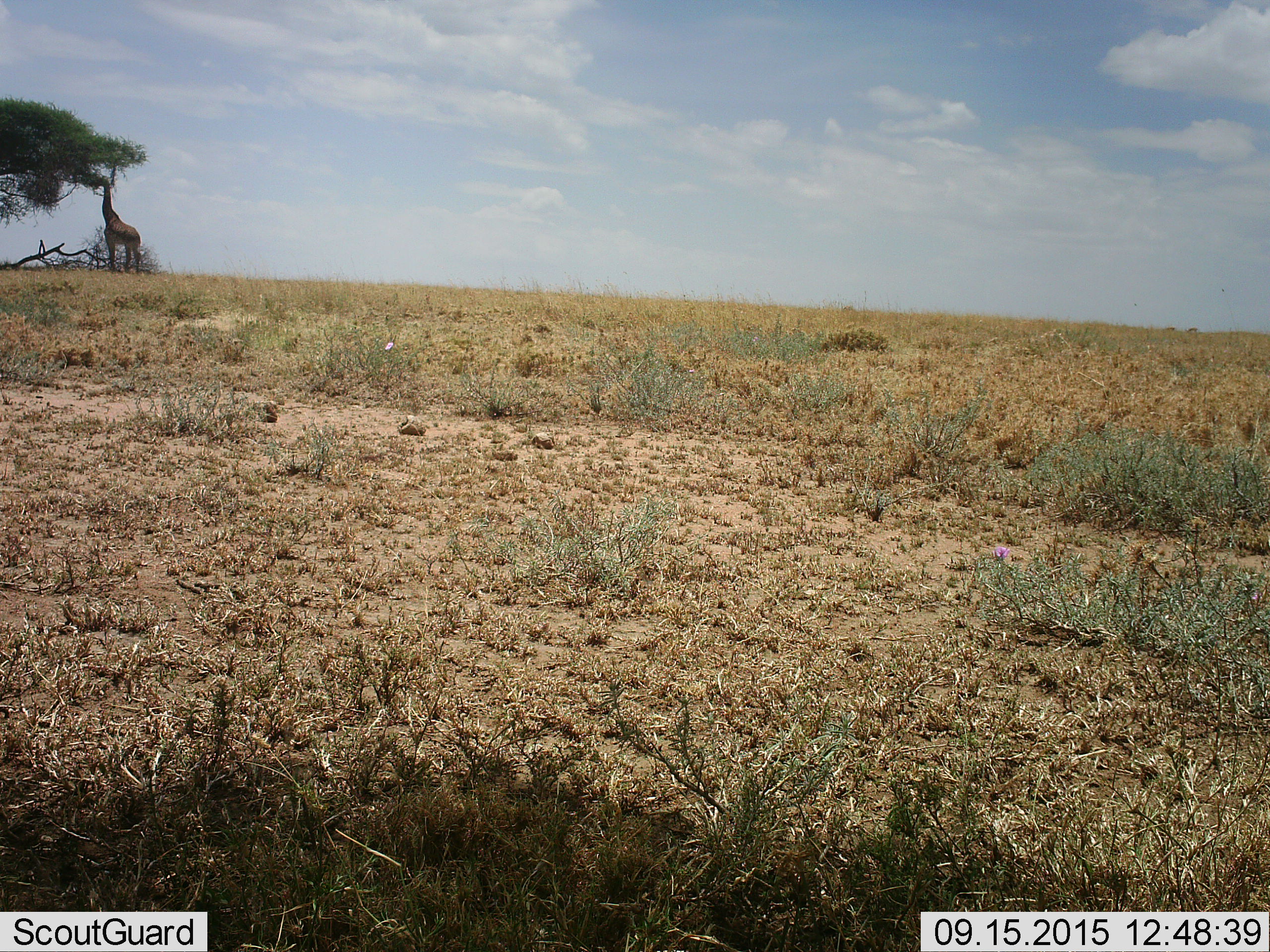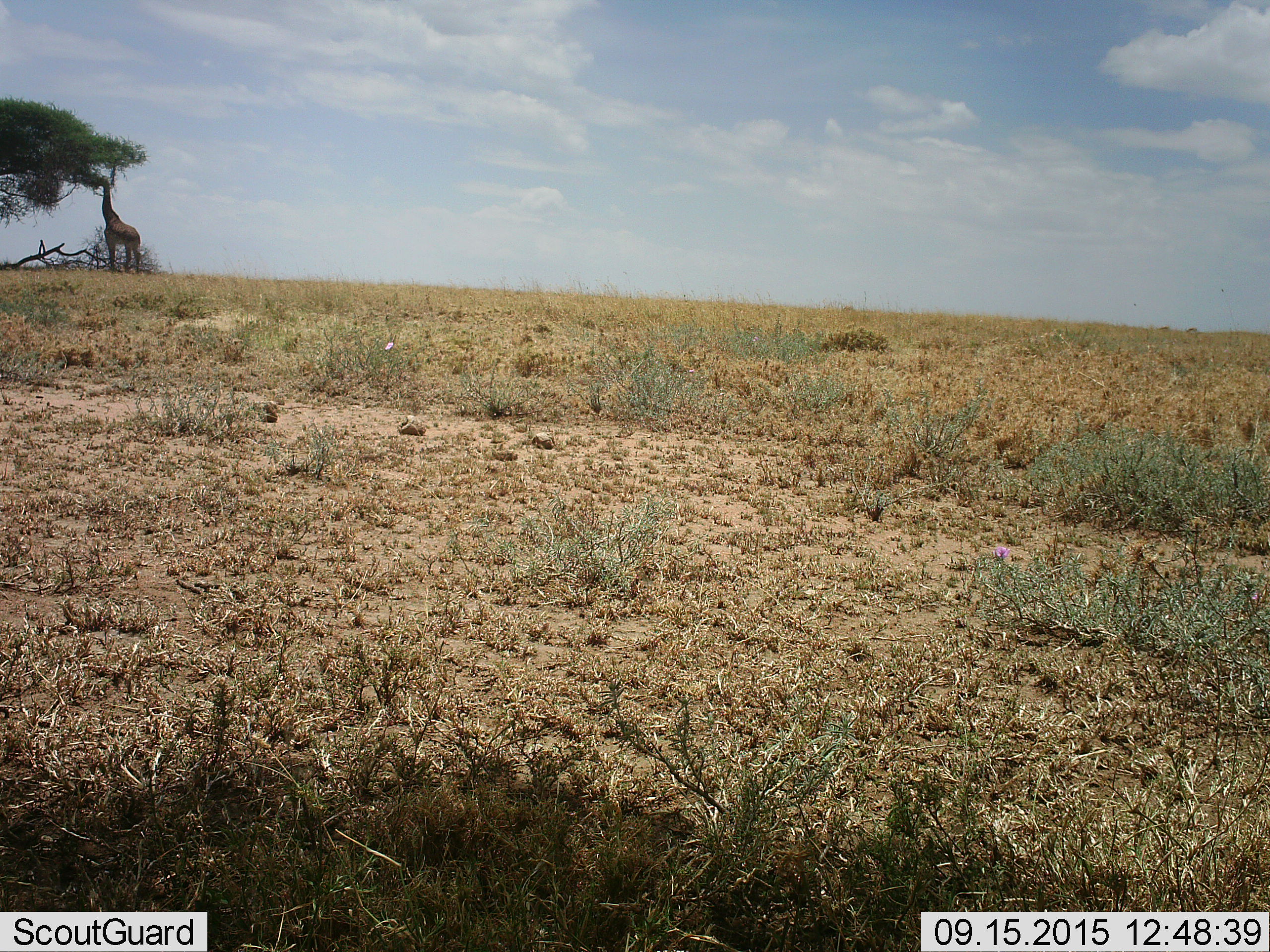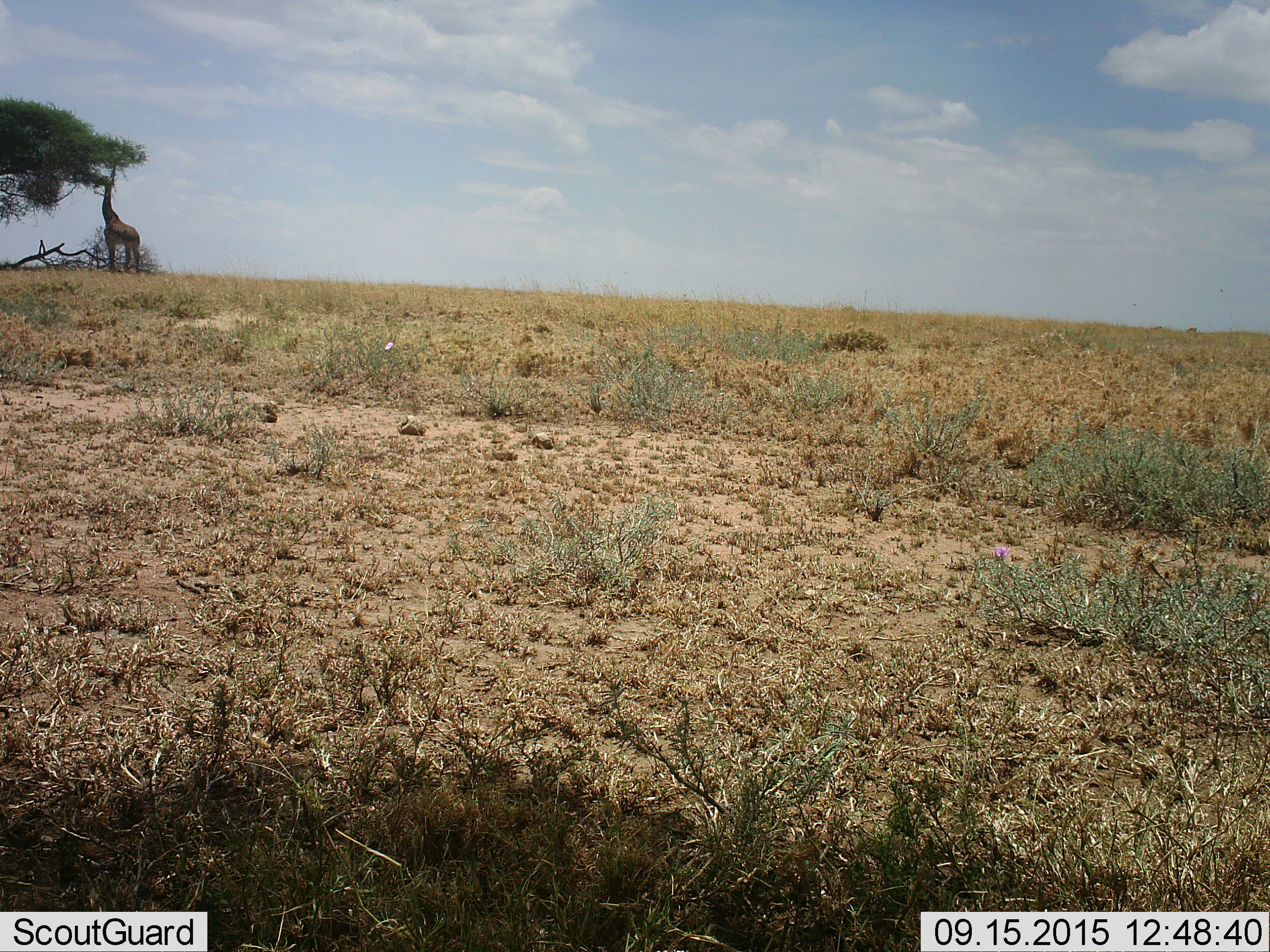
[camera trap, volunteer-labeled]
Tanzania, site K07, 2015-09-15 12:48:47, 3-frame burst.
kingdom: Animalia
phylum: Chordata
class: Mammalia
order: Artiodactyla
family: Giraffidae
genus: Giraffa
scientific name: Giraffa camelopardalis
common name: giraffe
Giraffe (Giraffa camelopardalis), count 1. Behavior (volunteer vote fractions): standing 10%, resting 0%, moving 0%, interacting 0%. Young present (vote fraction): 0%. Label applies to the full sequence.